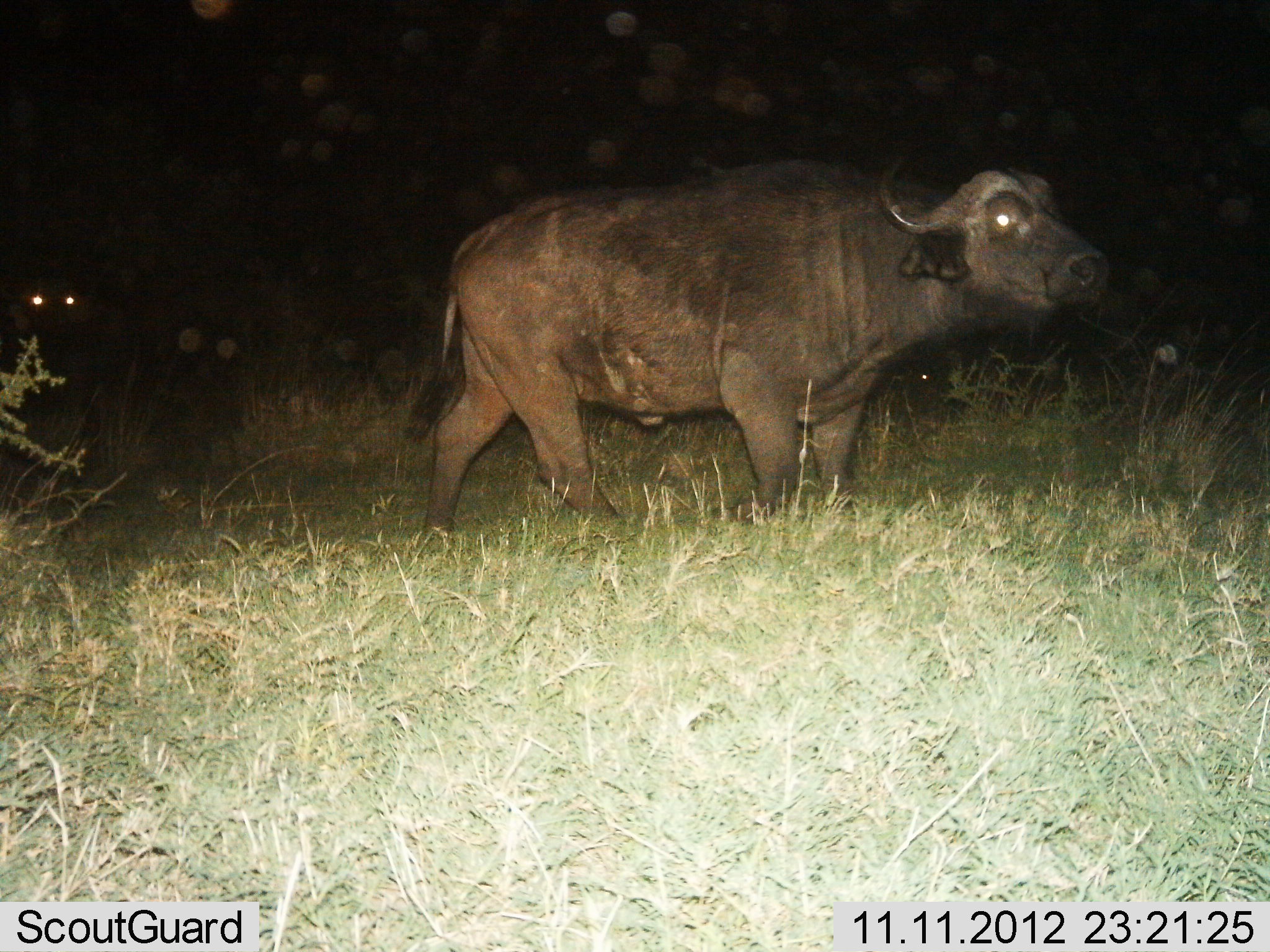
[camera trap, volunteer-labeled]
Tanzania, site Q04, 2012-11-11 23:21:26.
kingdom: Animalia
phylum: Chordata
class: Mammalia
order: Artiodactyla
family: Bovidae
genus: Syncerus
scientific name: Syncerus caffer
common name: cape buffalo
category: buffalo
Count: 2.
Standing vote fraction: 90%.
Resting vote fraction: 0%.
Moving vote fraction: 40%.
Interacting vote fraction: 0%.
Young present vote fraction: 0%.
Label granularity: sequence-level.